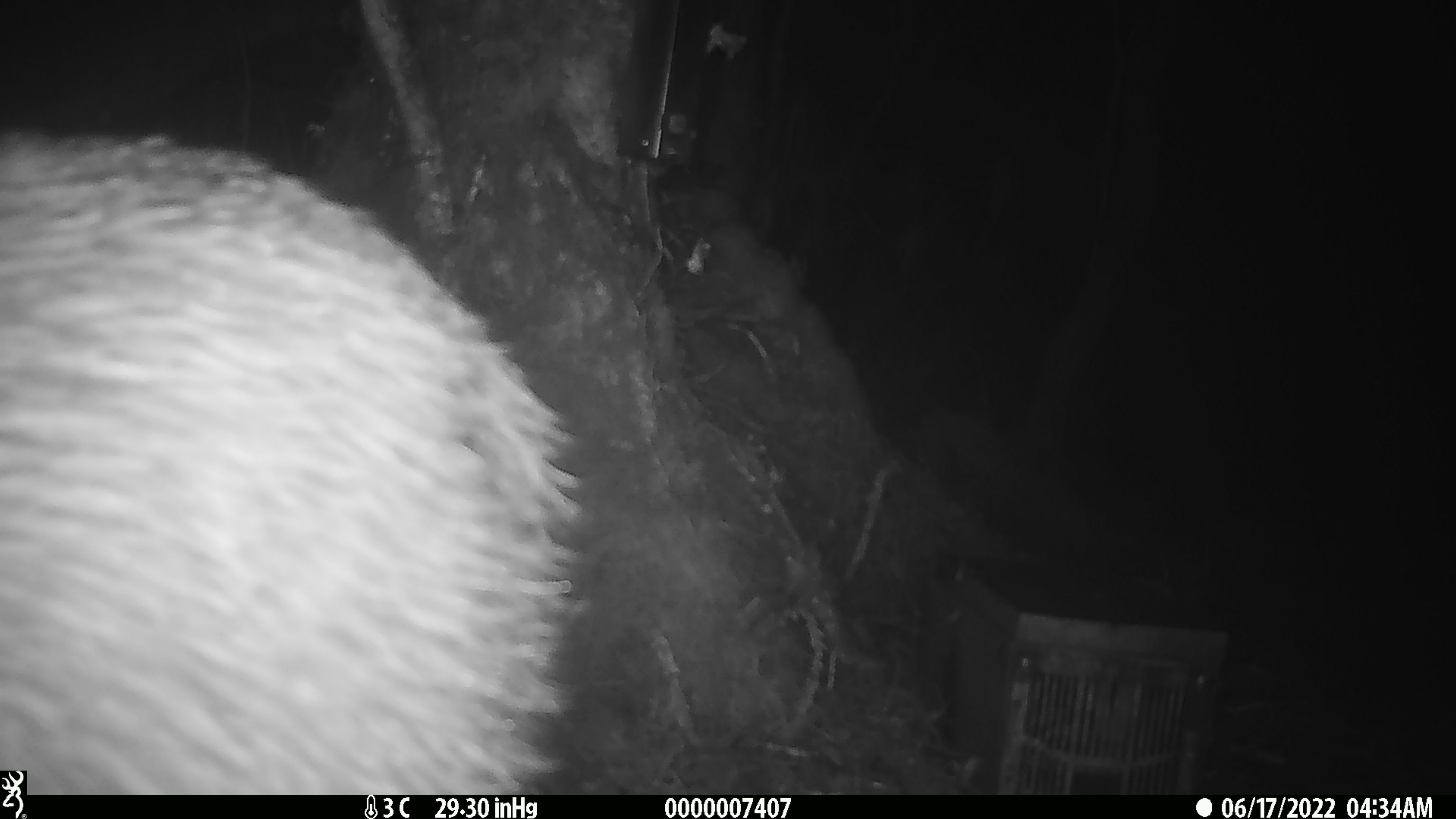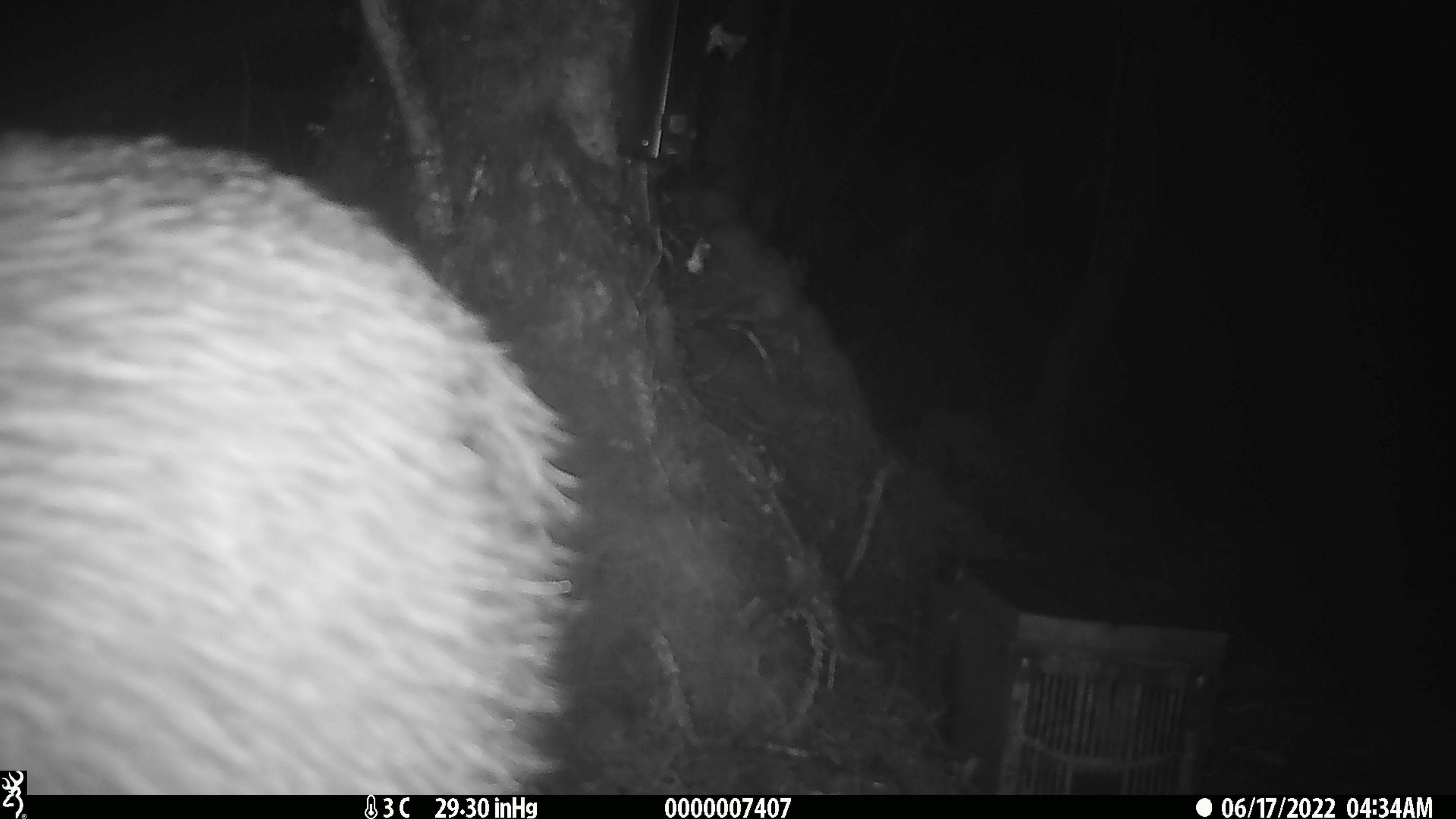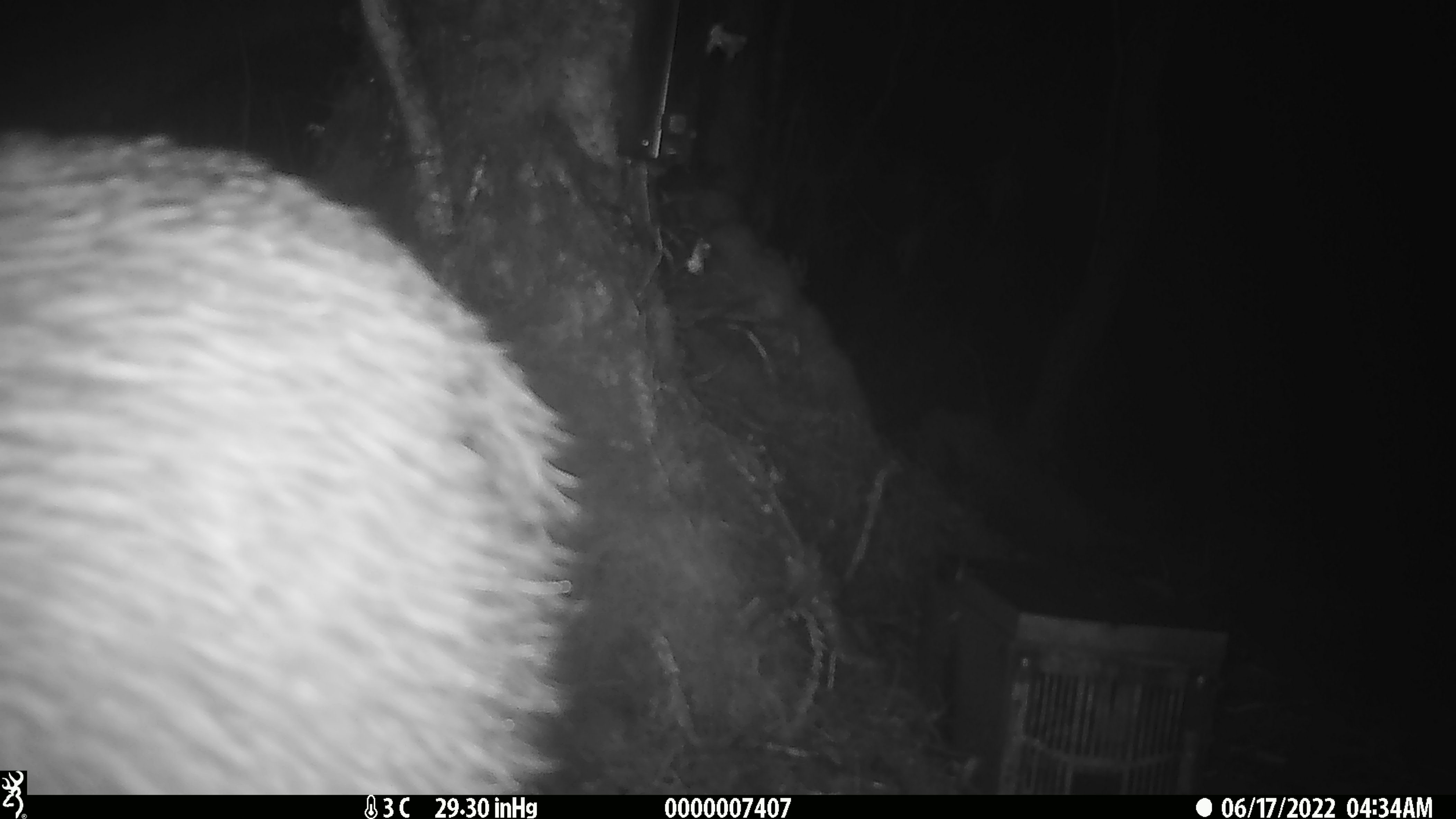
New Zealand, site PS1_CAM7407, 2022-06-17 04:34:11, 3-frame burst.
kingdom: Animalia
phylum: Chordata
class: Aves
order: Apterygiformes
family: Apterygidae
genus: Apteryx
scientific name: Apteryx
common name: kiwi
Kiwi (Apteryx).